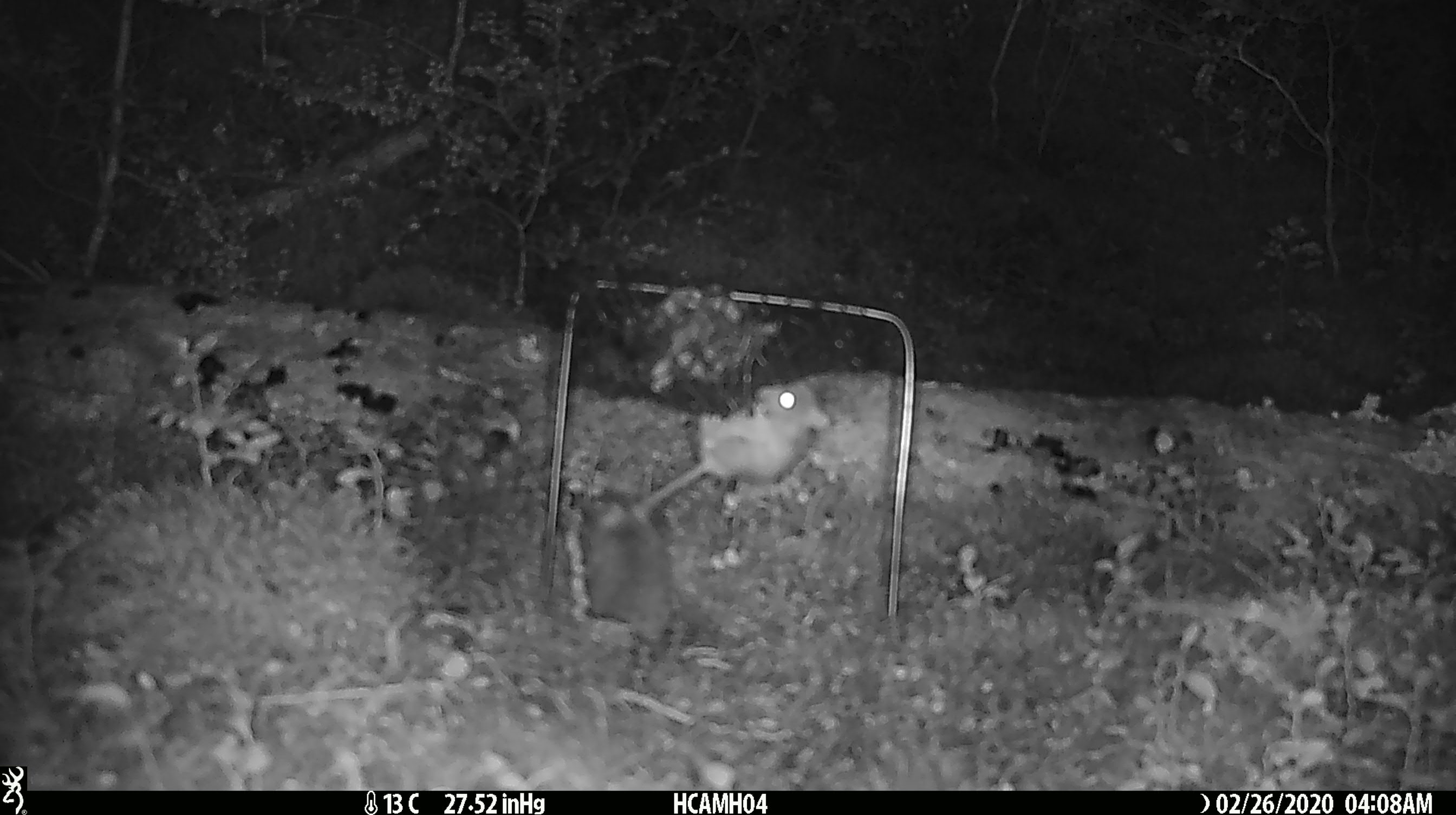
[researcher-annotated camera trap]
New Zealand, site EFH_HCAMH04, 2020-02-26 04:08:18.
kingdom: Animalia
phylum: Chordata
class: Mammalia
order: Rodentia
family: Muridae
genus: Mus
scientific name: Mus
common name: mouse